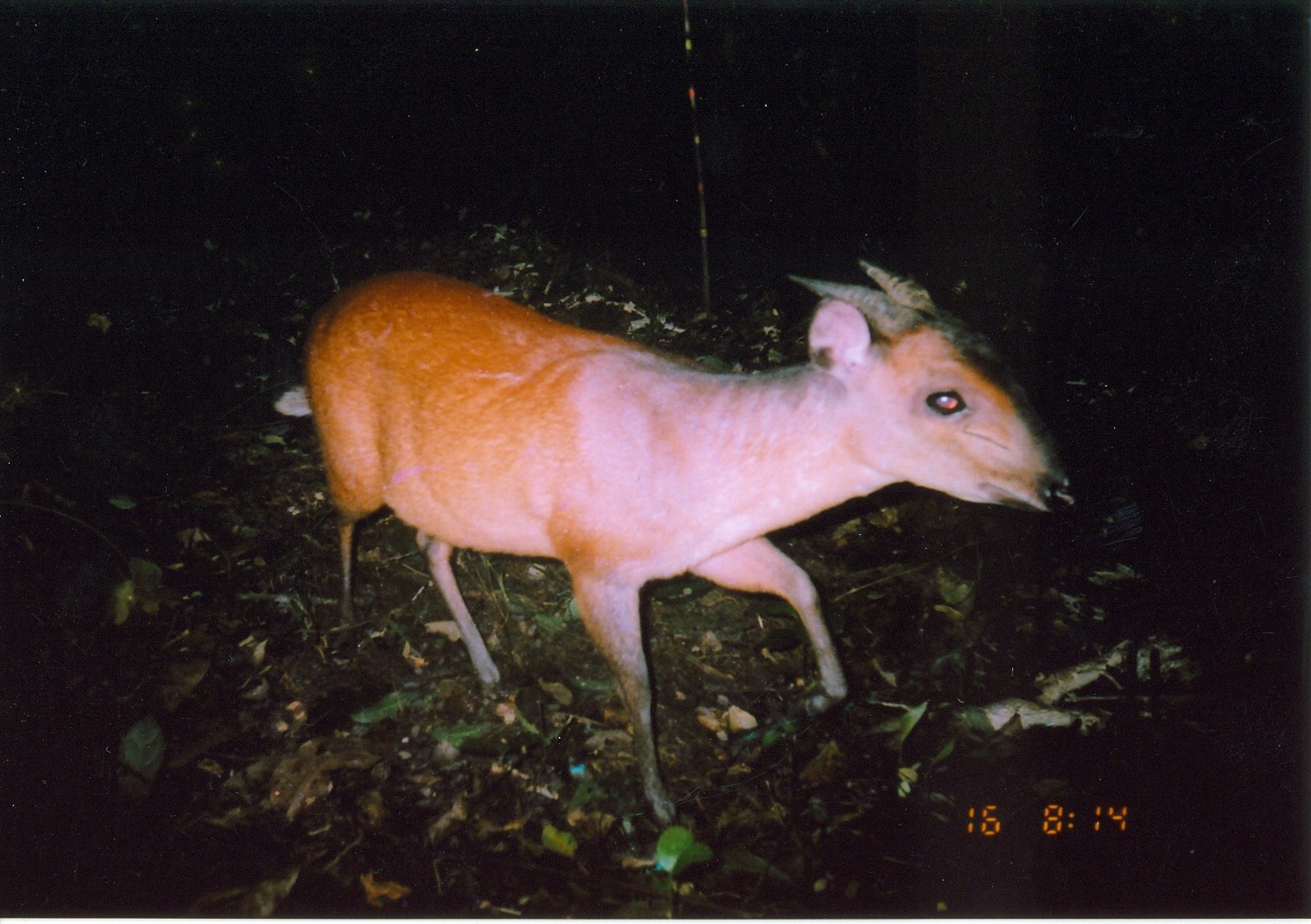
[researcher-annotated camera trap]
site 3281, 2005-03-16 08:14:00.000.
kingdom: Animalia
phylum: Chordata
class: Mammalia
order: Artiodactyla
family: Bovidae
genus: Cephalophus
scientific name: Cephalophus harveyi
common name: harvey's duiker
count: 1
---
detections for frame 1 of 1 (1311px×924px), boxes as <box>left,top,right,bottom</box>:
cephalophus harveyi: <box>276,260,1080,830</box>